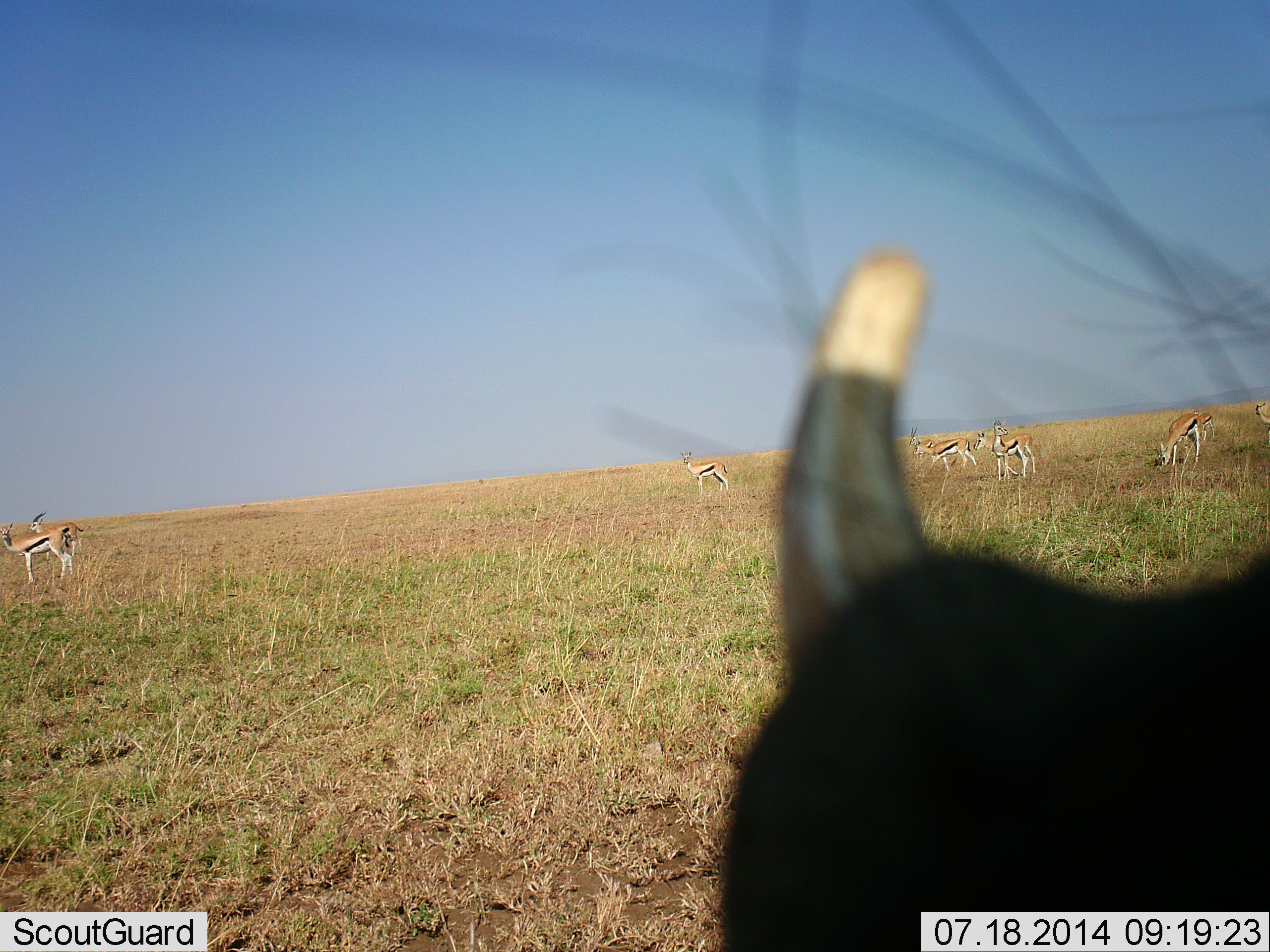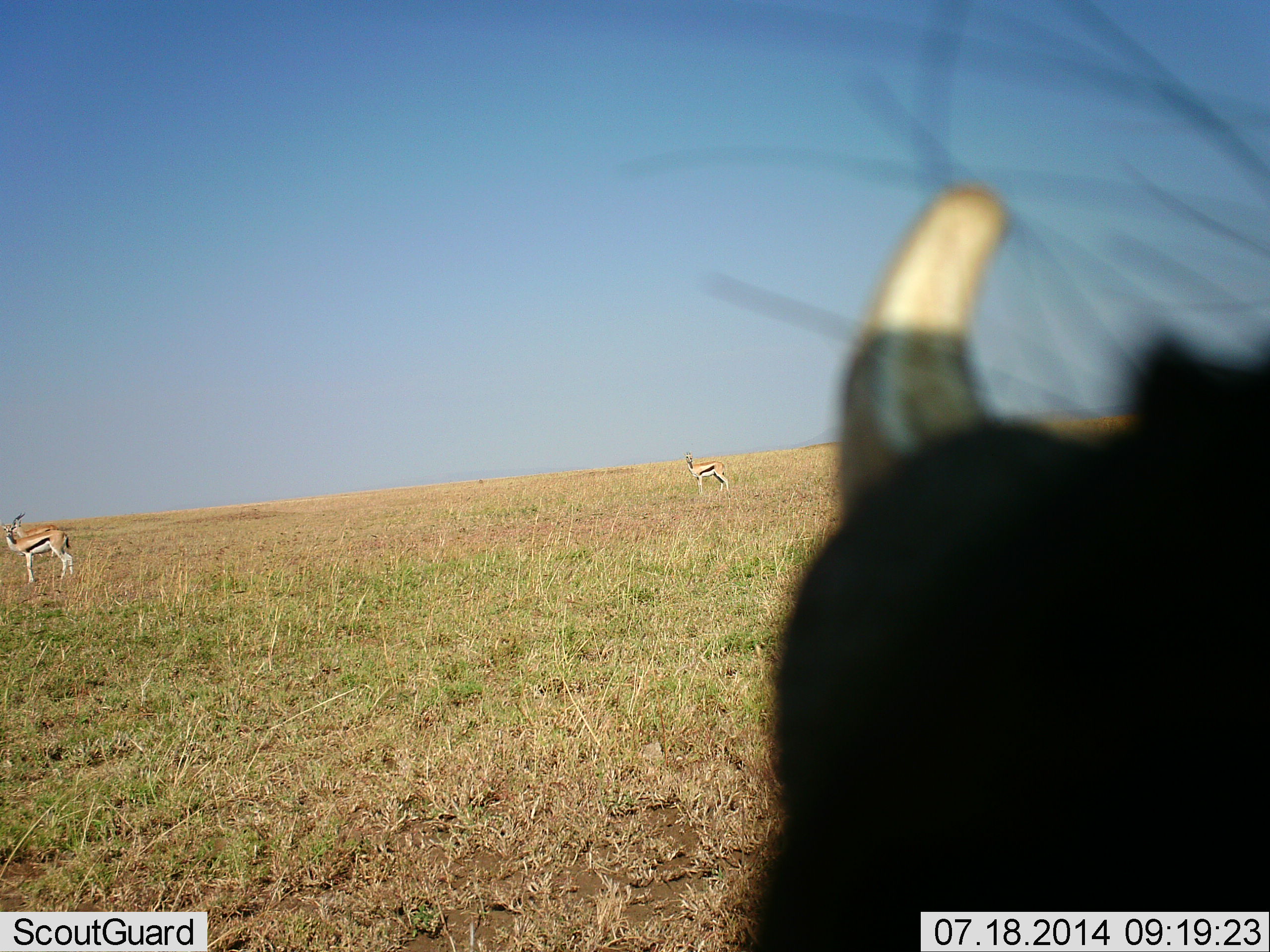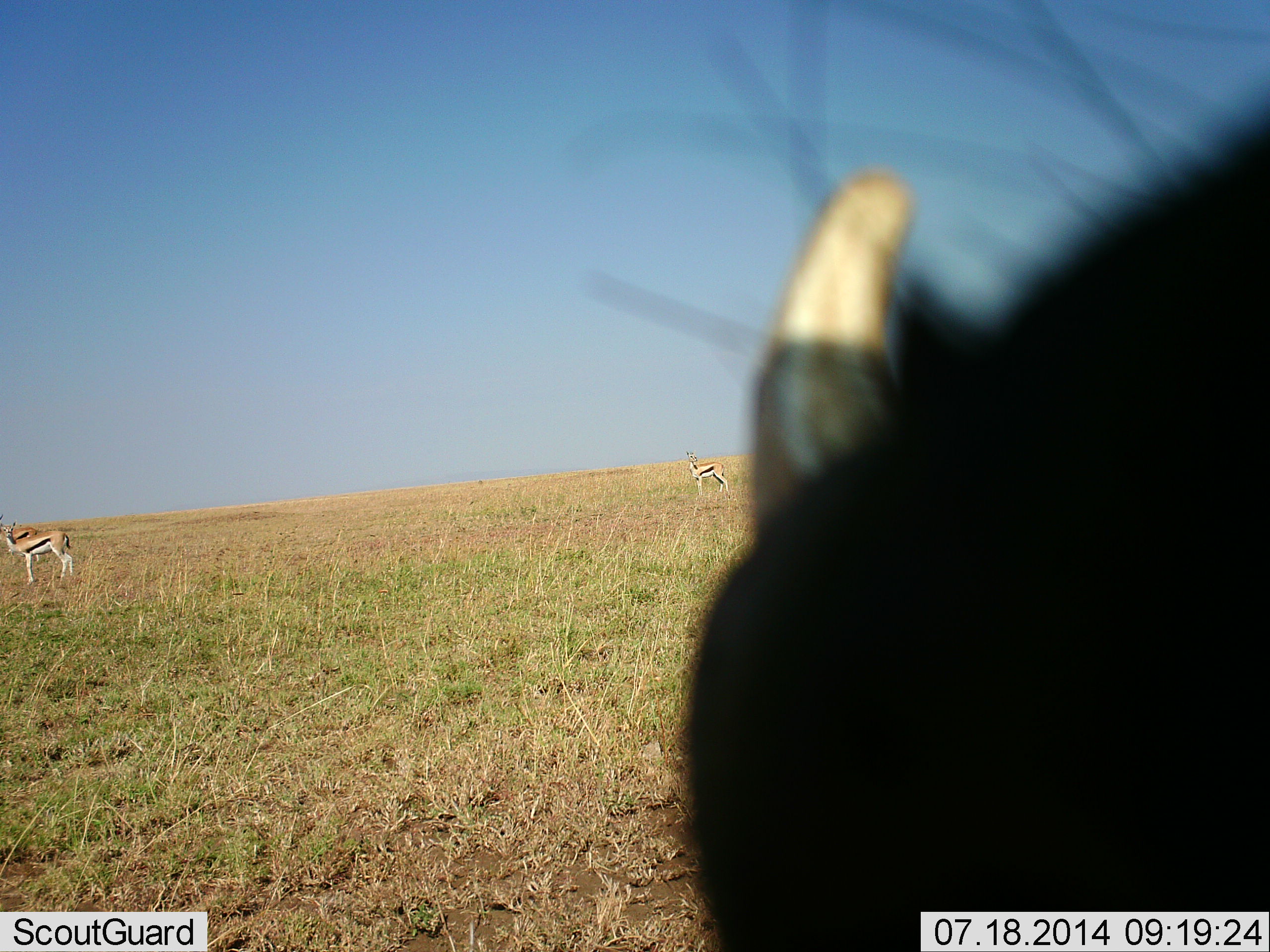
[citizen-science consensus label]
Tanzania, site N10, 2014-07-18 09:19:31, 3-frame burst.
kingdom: Animalia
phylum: Chordata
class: Mammalia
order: Artiodactyla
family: Bovidae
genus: Eudorcas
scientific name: Eudorcas thomsonii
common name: thomson's gazelle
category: gazellethomsons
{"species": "gazellethomsons (thomson's gazelle) (Eudorcas thomsonii)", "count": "8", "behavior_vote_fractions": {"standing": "82%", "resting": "0%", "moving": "27%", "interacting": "0%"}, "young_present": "0%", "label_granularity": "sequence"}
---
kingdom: Animalia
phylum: Chordata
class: Mammalia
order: Artiodactyla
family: Suidae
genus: Phacochoerus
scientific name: Phacochoerus africanus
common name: warthog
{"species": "warthog (Phacochoerus africanus)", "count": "1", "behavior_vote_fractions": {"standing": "100%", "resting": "0%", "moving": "0%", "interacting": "0%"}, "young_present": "0%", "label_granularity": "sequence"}